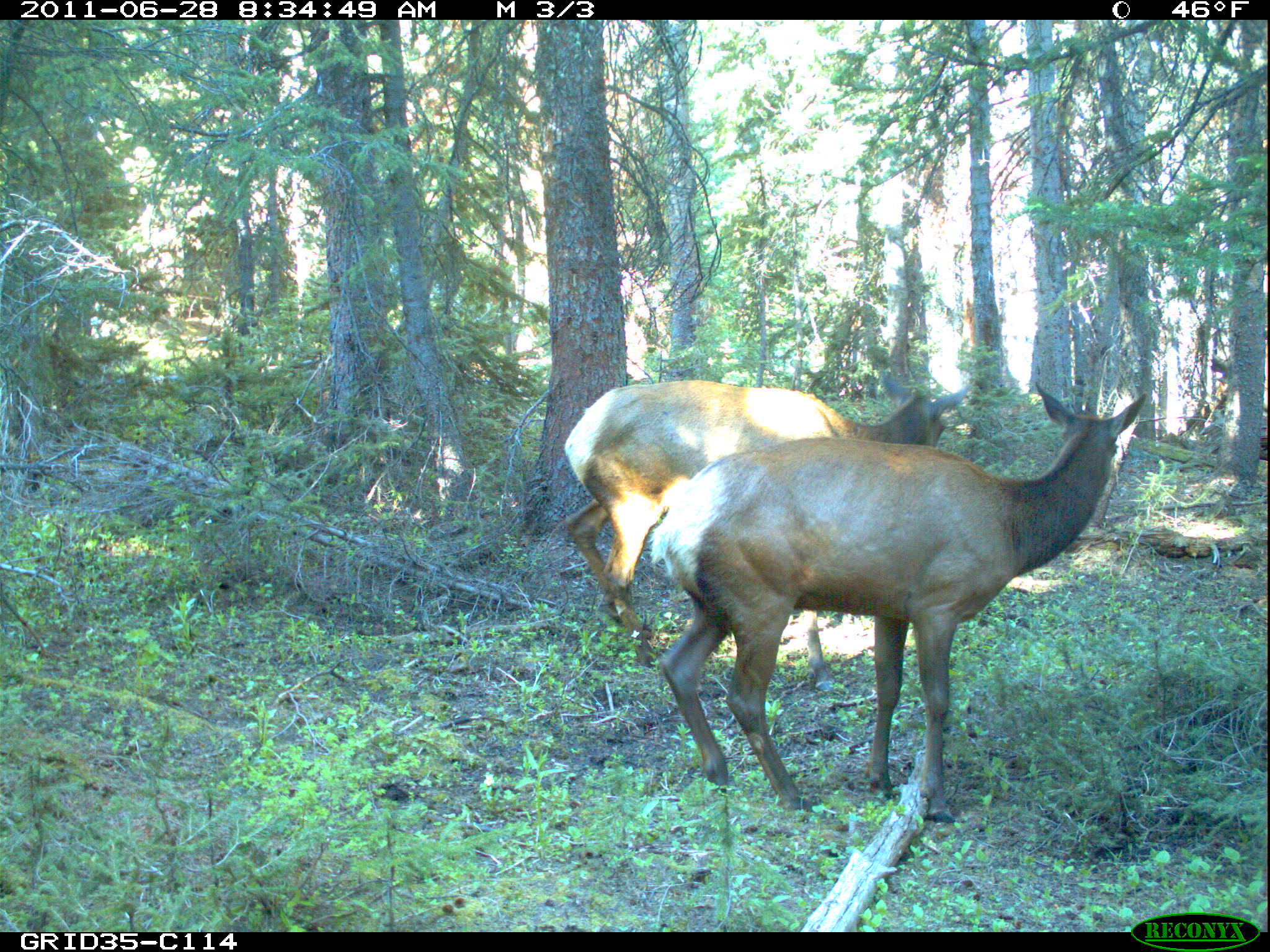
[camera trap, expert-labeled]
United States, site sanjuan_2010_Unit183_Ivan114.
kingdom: Animalia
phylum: Chordata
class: Mammalia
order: Artiodactyla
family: Cervidae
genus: Cervus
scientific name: Cervus elaphus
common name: red deer